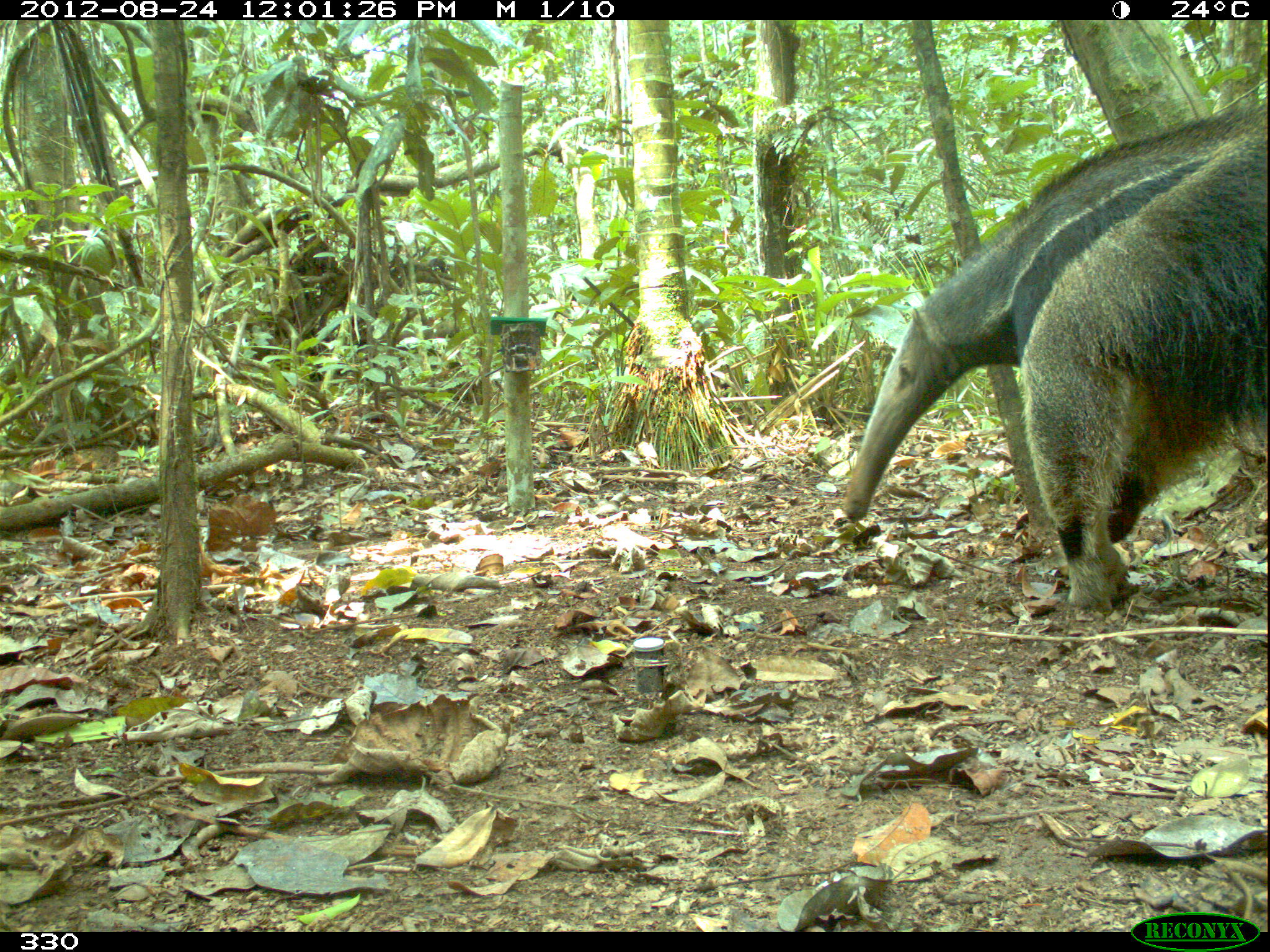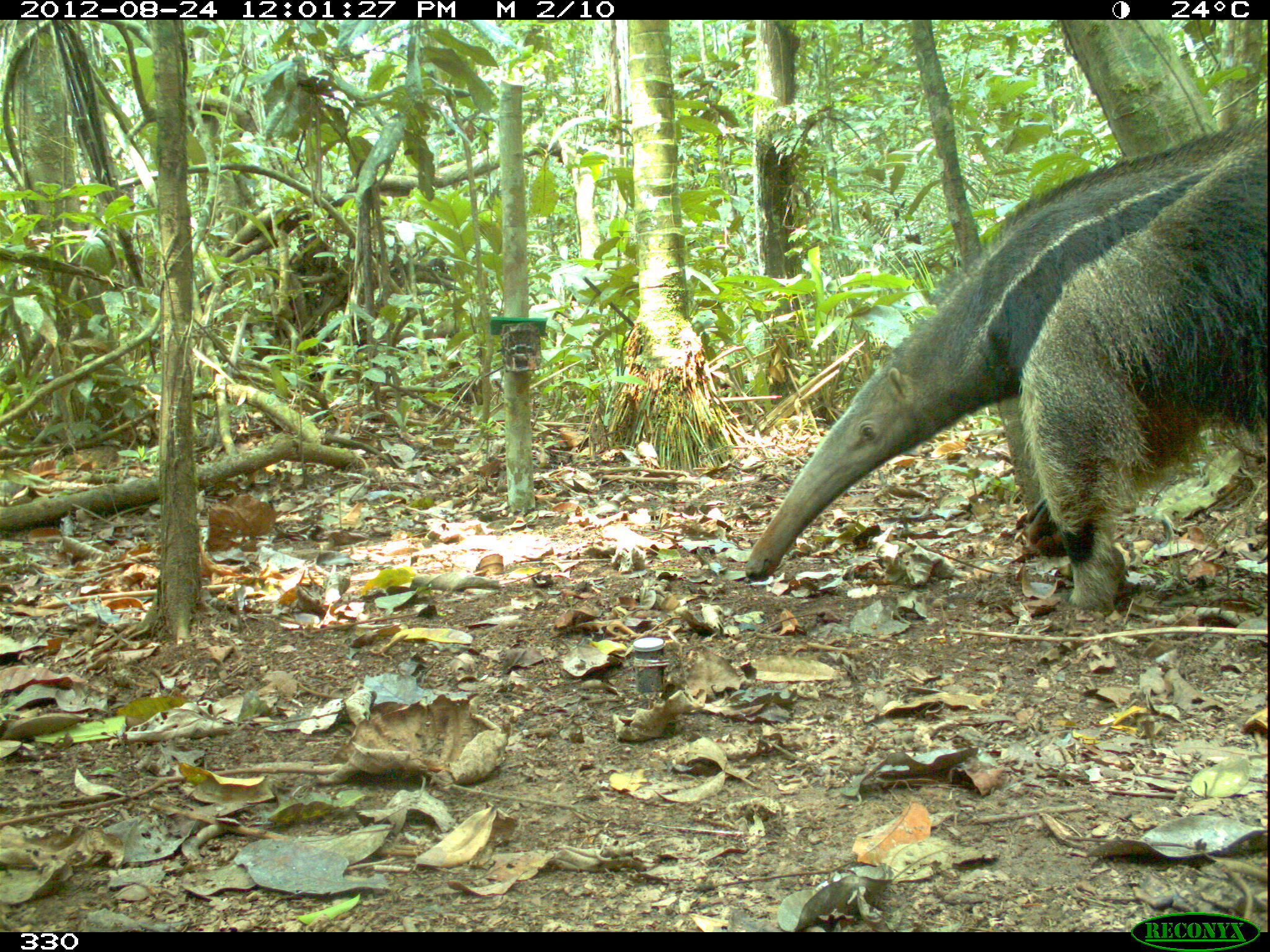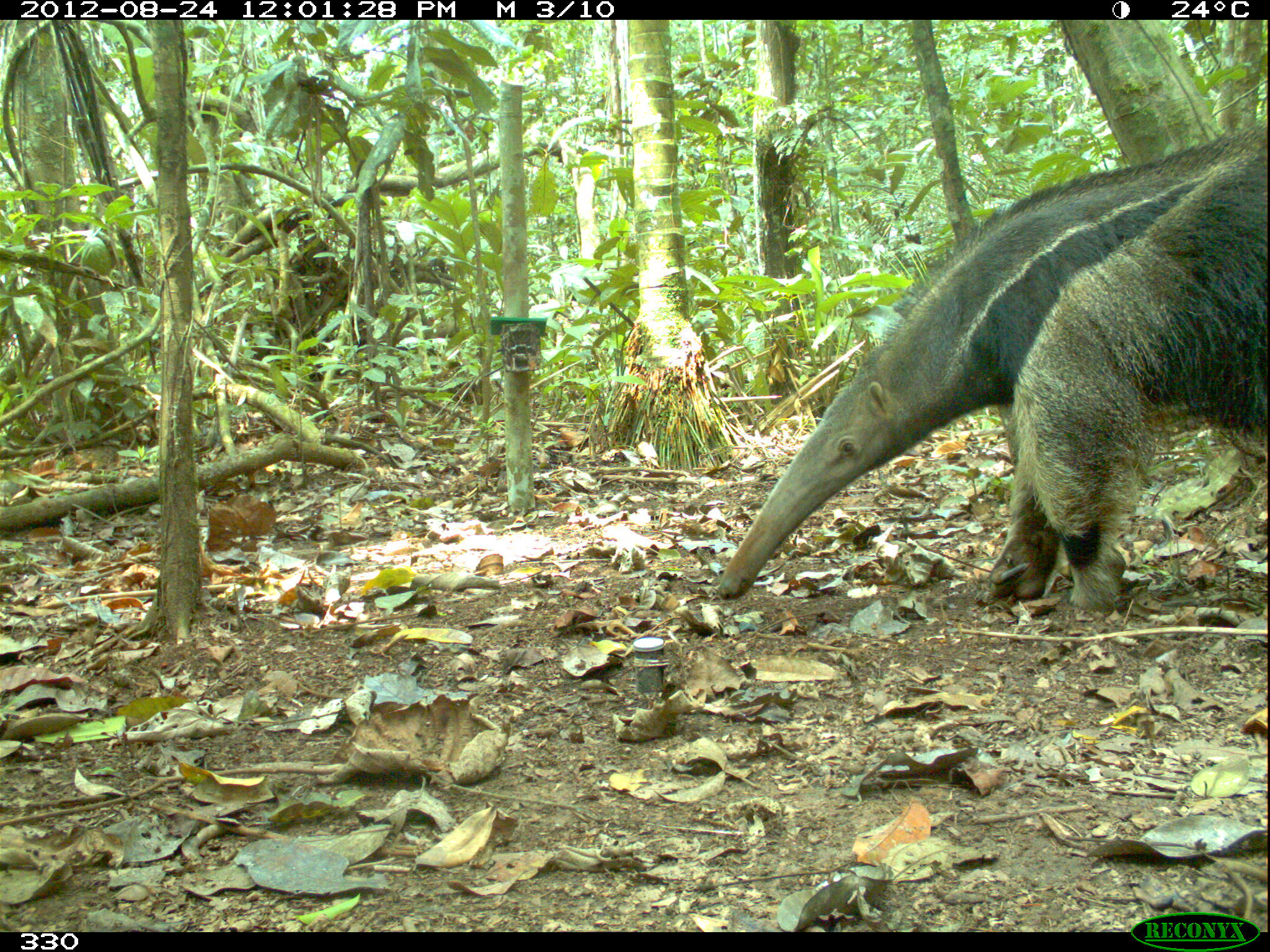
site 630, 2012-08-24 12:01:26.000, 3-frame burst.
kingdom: Animalia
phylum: Chordata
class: Mammalia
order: Pilosa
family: Myrmecophagidae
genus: Myrmecophaga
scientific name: Myrmecophaga tridactyla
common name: giant anteater